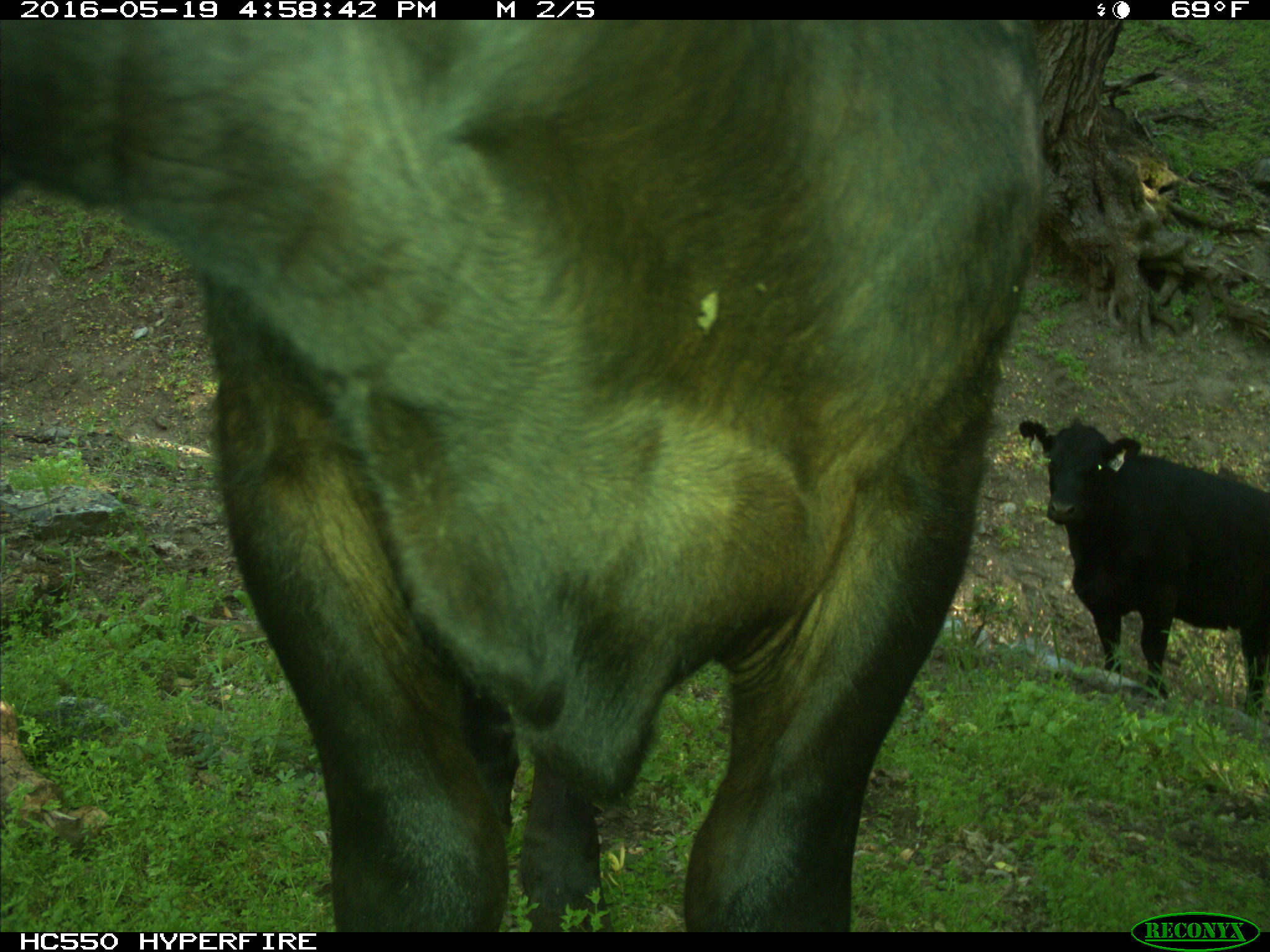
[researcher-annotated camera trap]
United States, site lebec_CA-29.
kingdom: Animalia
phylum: Chordata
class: Mammalia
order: Artiodactyla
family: Bovidae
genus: Bos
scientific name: Bos taurus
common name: domestic cow